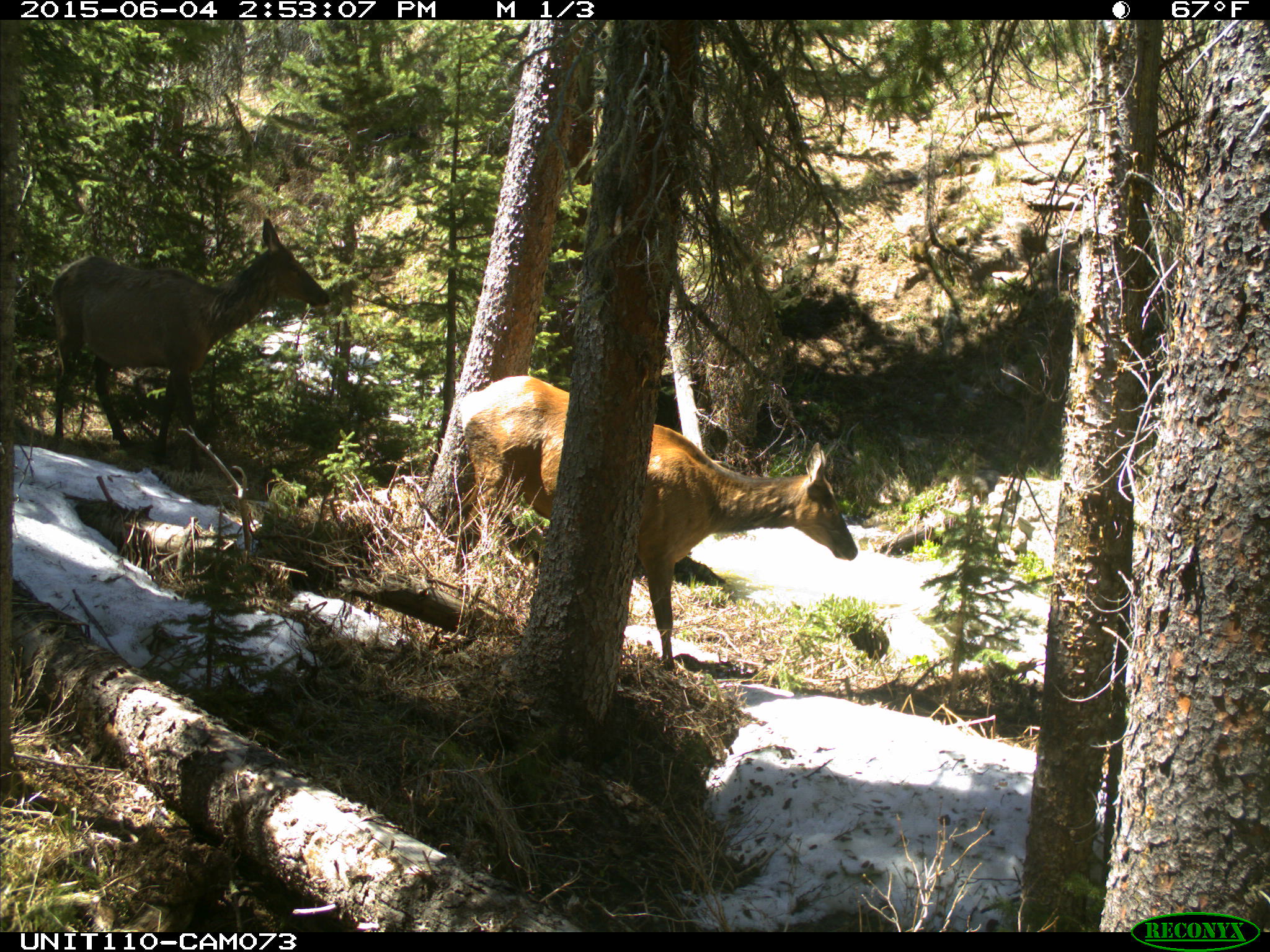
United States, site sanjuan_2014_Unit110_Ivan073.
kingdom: Animalia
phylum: Chordata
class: Mammalia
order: Artiodactyla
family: Cervidae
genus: Cervus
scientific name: Cervus elaphus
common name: red deer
Cervus elaphus (red deer).